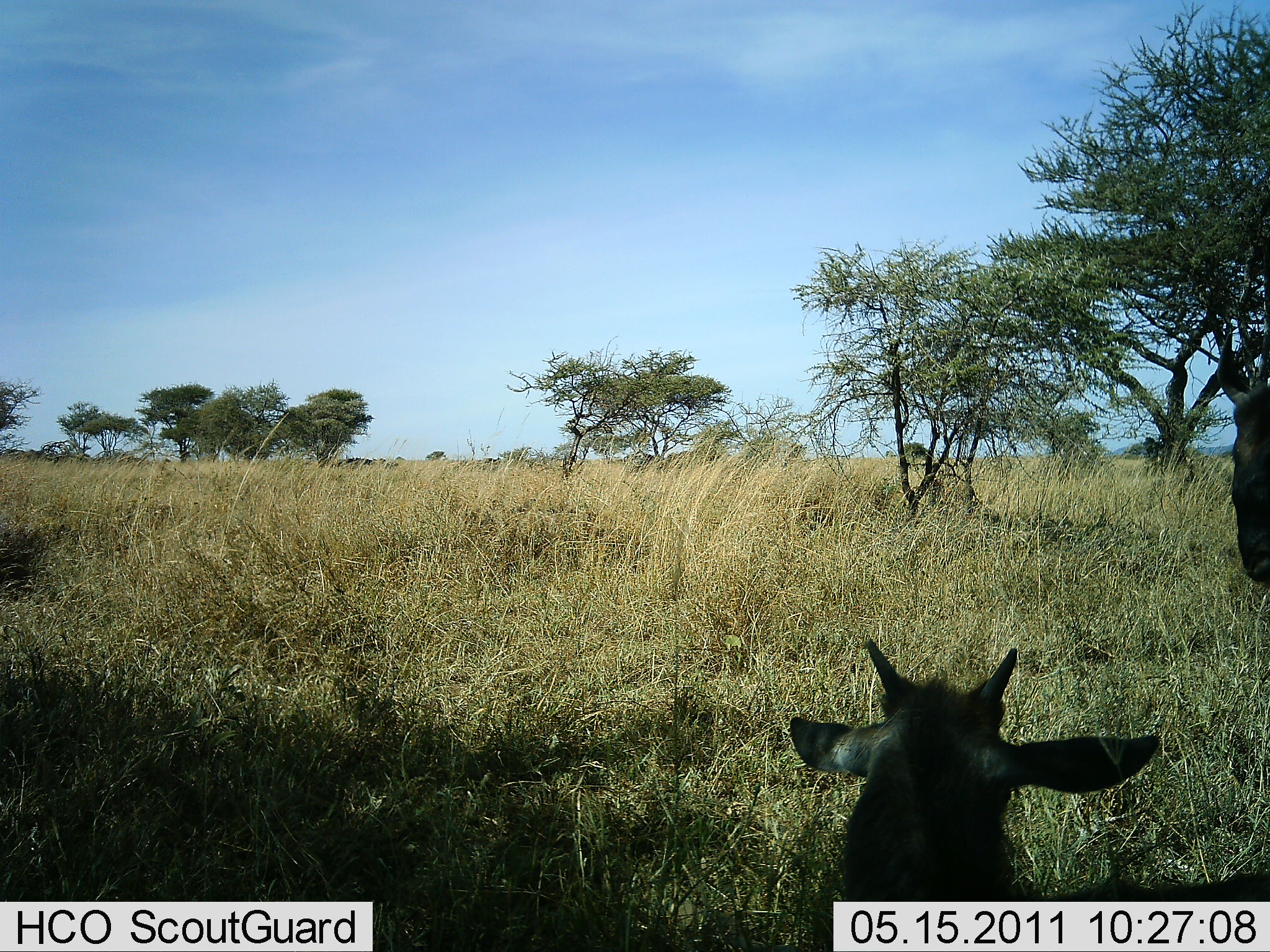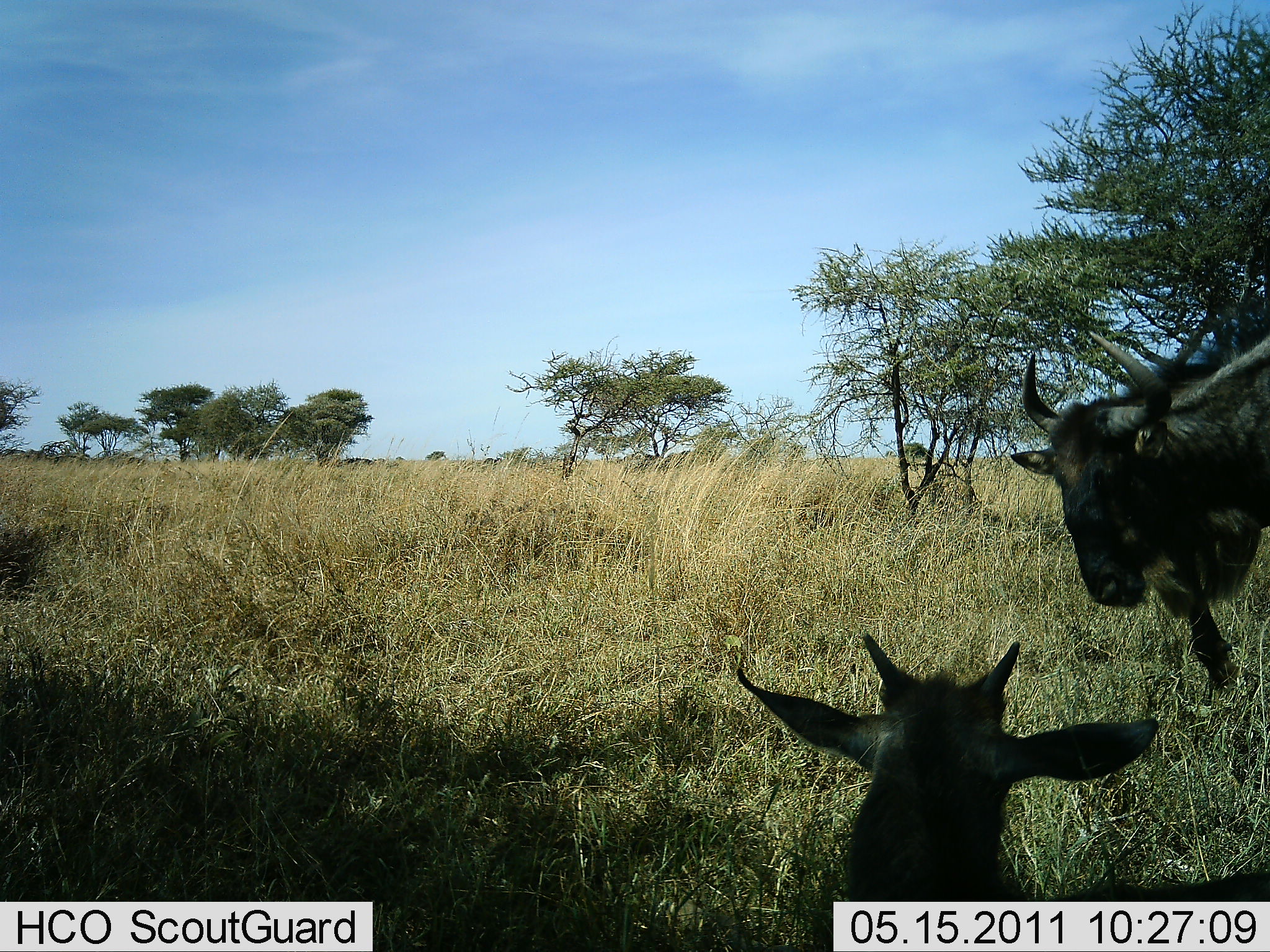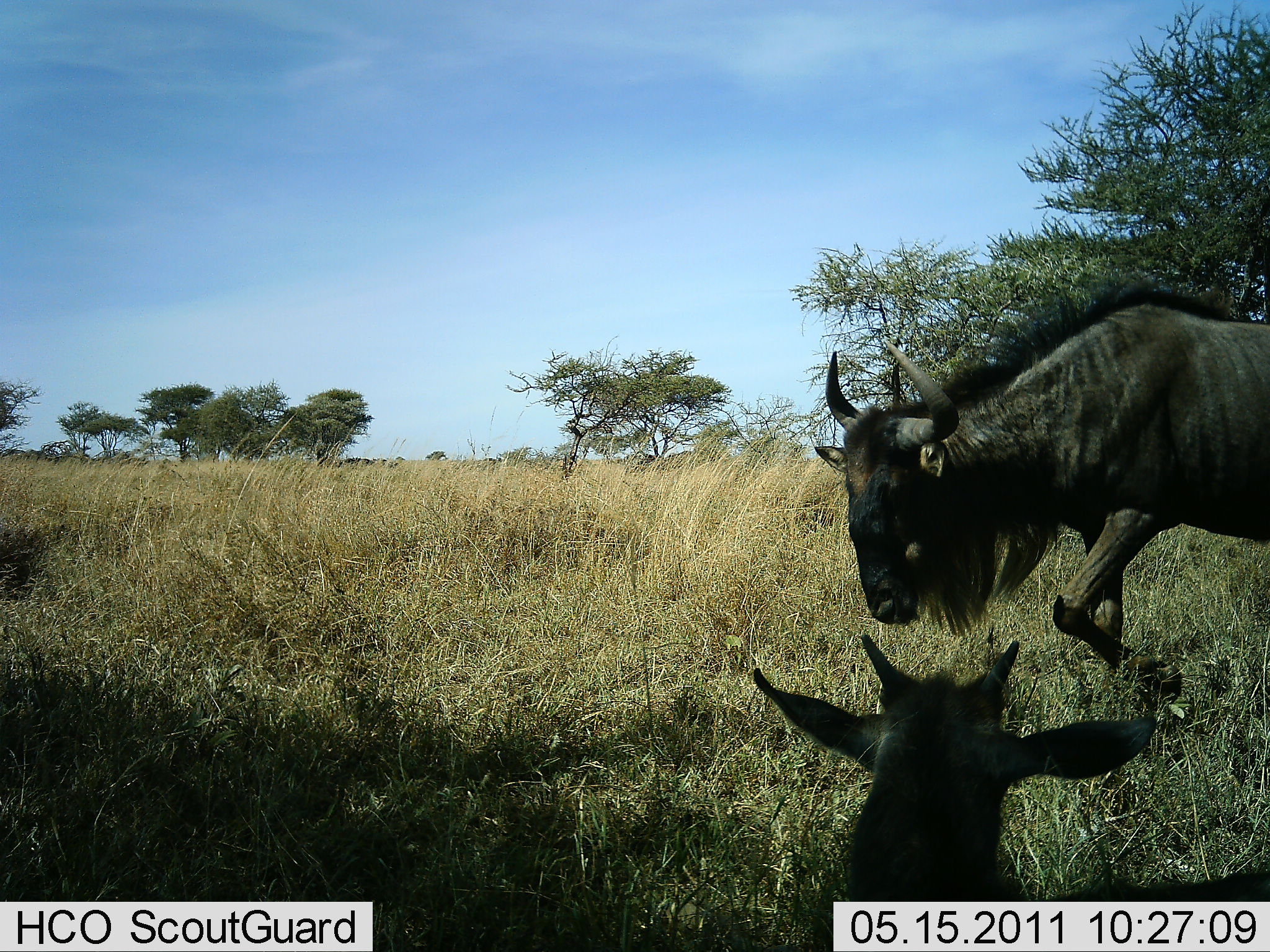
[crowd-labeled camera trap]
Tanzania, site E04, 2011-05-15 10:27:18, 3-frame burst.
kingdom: Animalia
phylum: Chordata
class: Mammalia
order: Artiodactyla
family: Bovidae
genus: Connochaetes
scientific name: Connochaetes taurinus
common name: blue wildebeest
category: wildebeest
Wildebeest (blue wildebeest) (Connochaetes taurinus), count 2. Behavior (volunteer vote fractions): standing 17%, resting 56%, moving 94%, interacting 0%. Young present (vote fraction): 56%. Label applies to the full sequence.